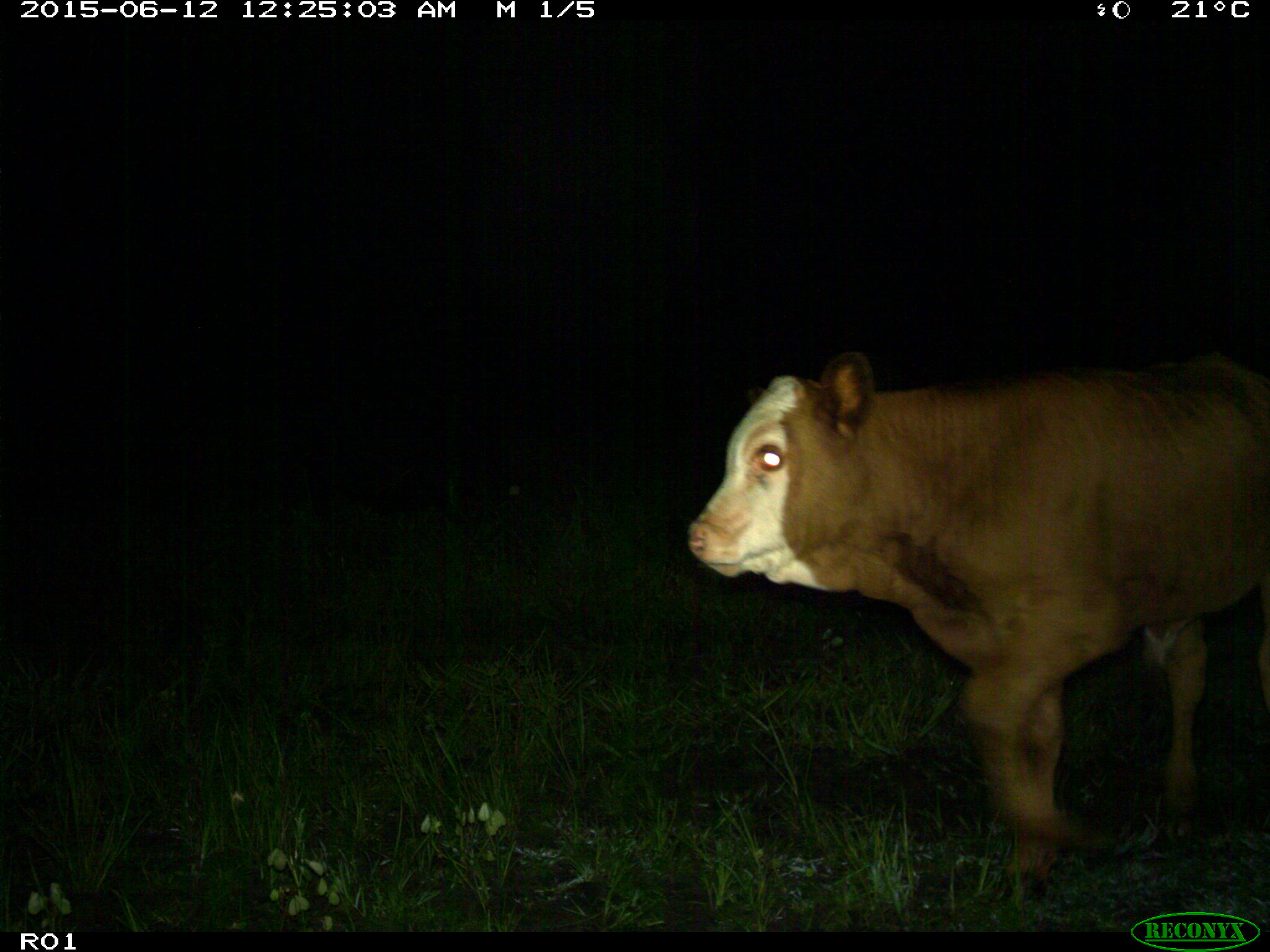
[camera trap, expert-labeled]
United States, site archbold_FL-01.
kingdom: Animalia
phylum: Chordata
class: Mammalia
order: Artiodactyla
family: Bovidae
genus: Bos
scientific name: Bos taurus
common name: domestic cow